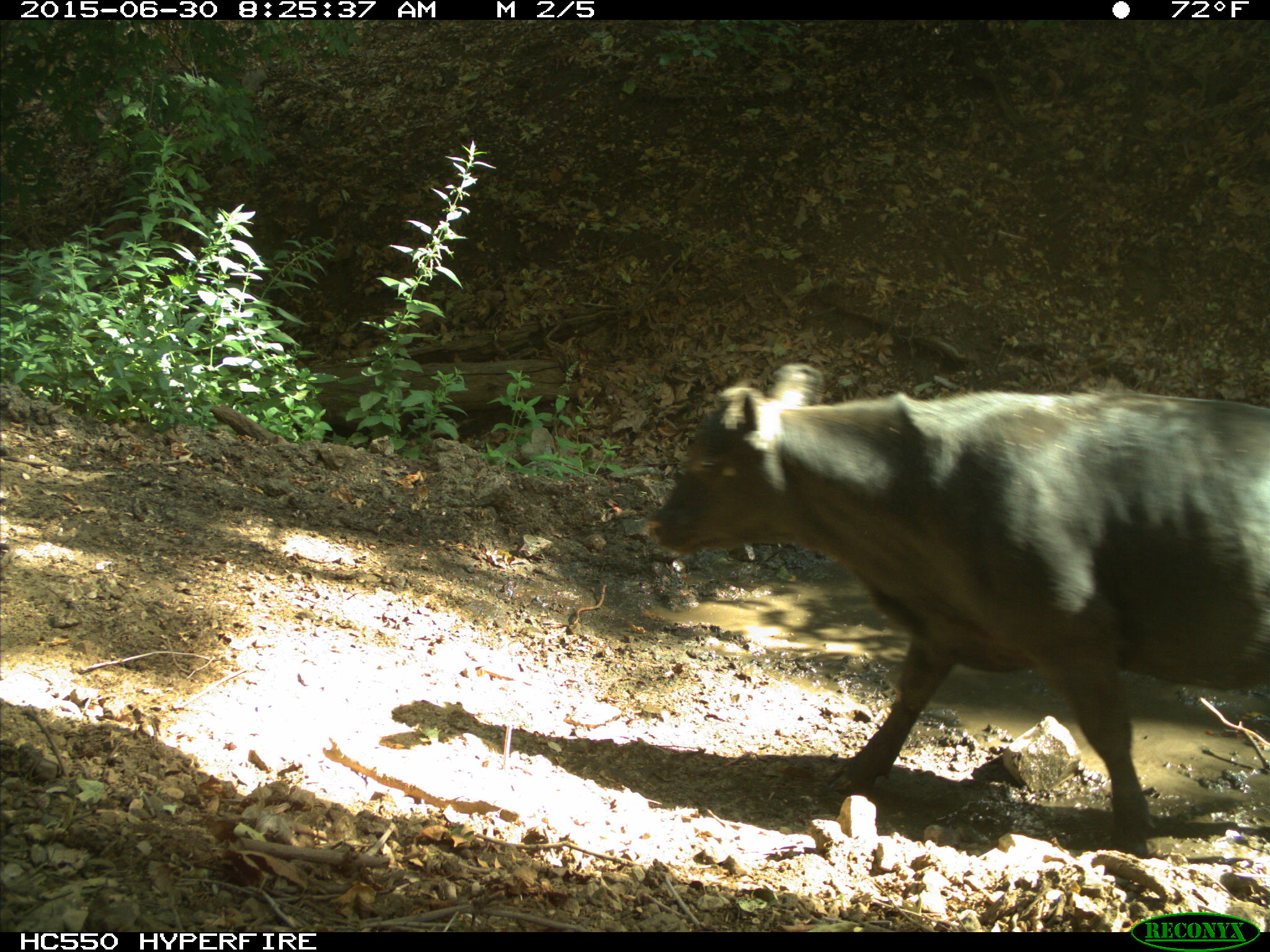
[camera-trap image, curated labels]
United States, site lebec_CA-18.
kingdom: Animalia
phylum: Chordata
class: Mammalia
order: Artiodactyla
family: Bovidae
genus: Bos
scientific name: Bos taurus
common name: domestic cow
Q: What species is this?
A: Bos taurus (domestic cow).